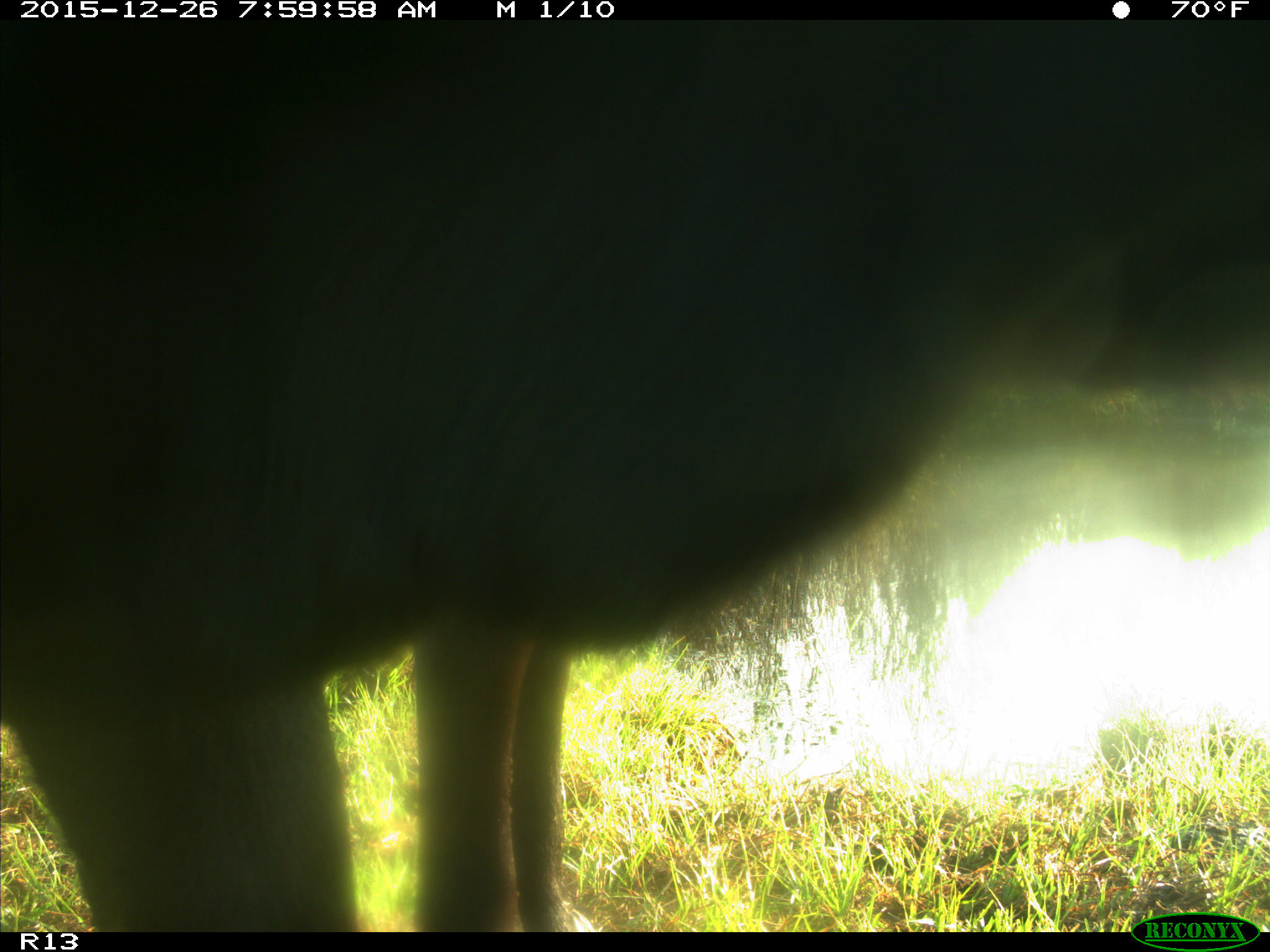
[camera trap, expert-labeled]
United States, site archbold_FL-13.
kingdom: Animalia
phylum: Chordata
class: Mammalia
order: Artiodactyla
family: Bovidae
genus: Bos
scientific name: Bos taurus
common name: domestic cow